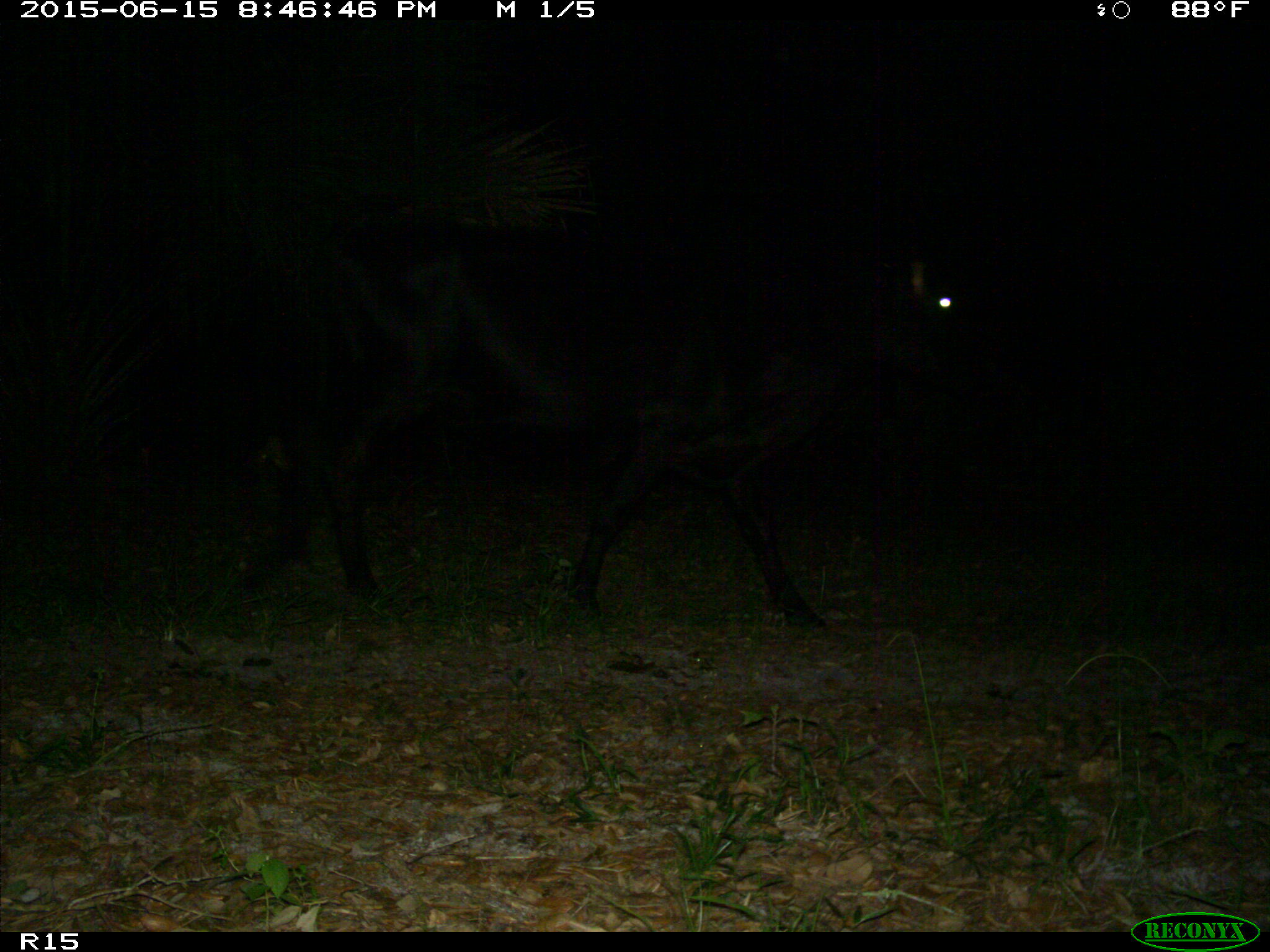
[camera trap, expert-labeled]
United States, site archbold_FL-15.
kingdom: Animalia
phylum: Chordata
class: Mammalia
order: Artiodactyla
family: Bovidae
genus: Bos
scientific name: Bos taurus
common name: domestic cow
Bos taurus (domestic cow).